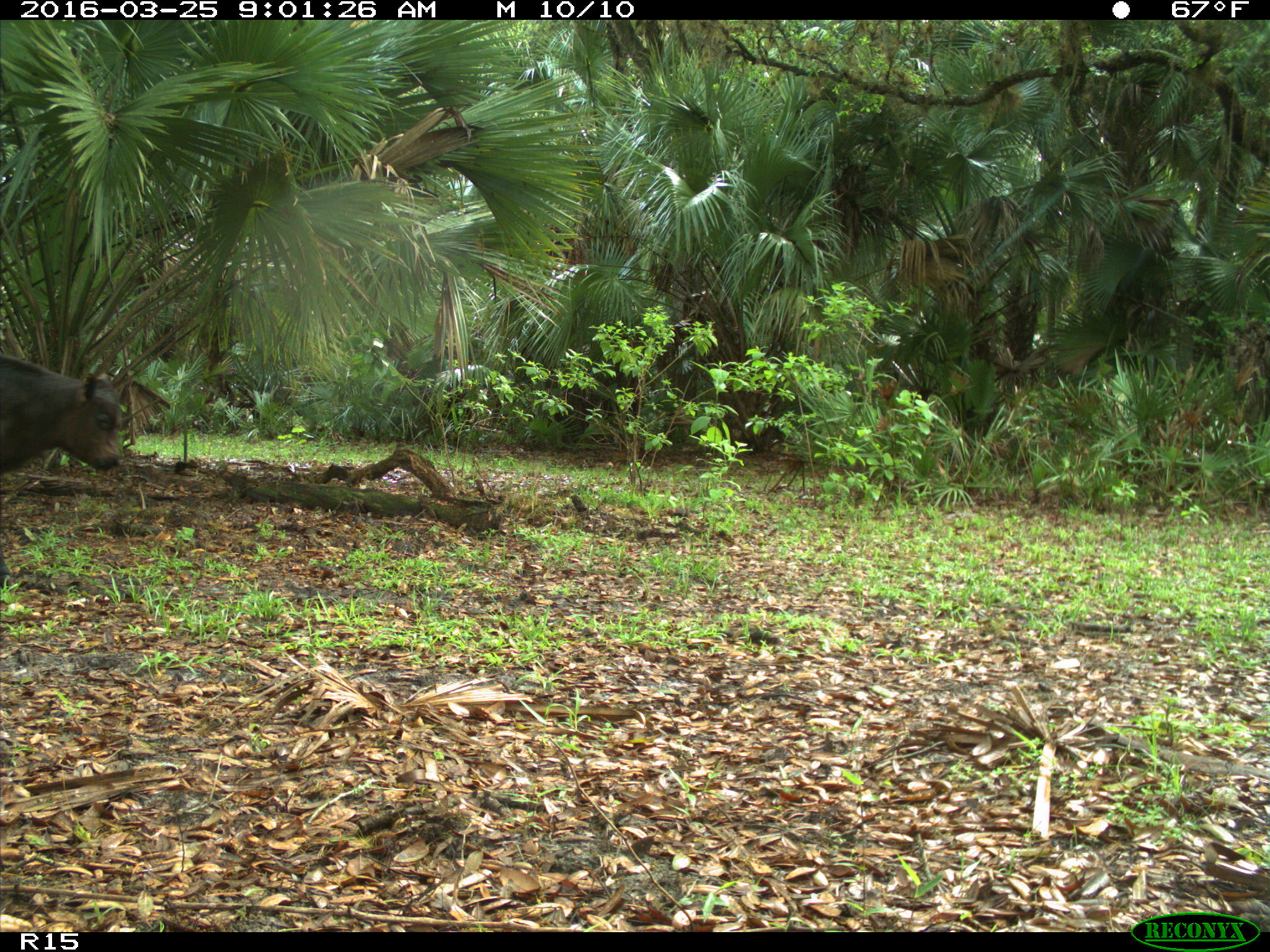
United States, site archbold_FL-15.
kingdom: Animalia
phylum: Chordata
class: Mammalia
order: Artiodactyla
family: Bovidae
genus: Bos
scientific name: Bos taurus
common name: domestic cow